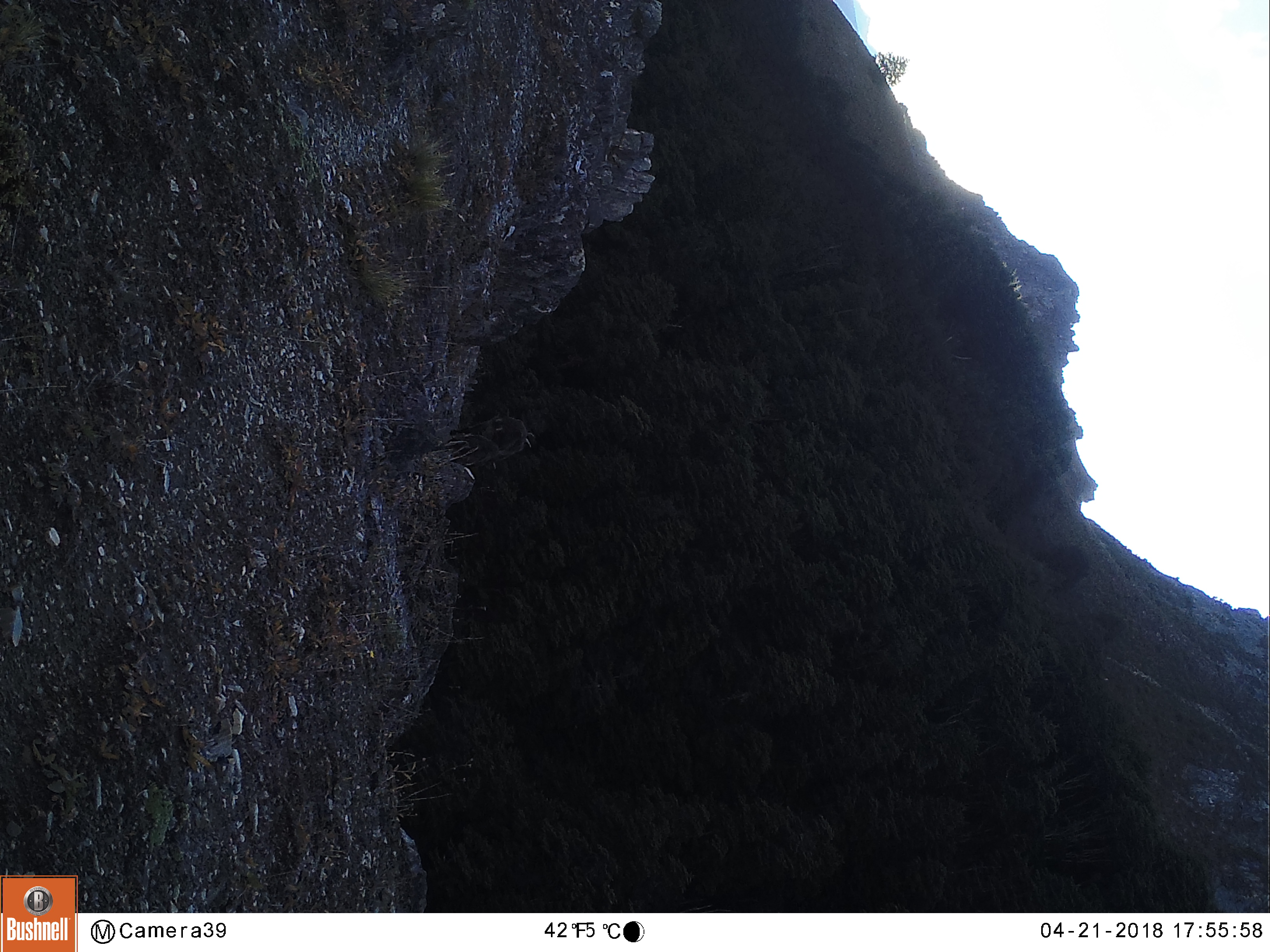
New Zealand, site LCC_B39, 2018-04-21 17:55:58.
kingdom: Animalia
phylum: Chordata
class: Mammalia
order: Artiodactyla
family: Bovidae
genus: Nilgiritragus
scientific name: Nilgiritragus hylocrius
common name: tahr